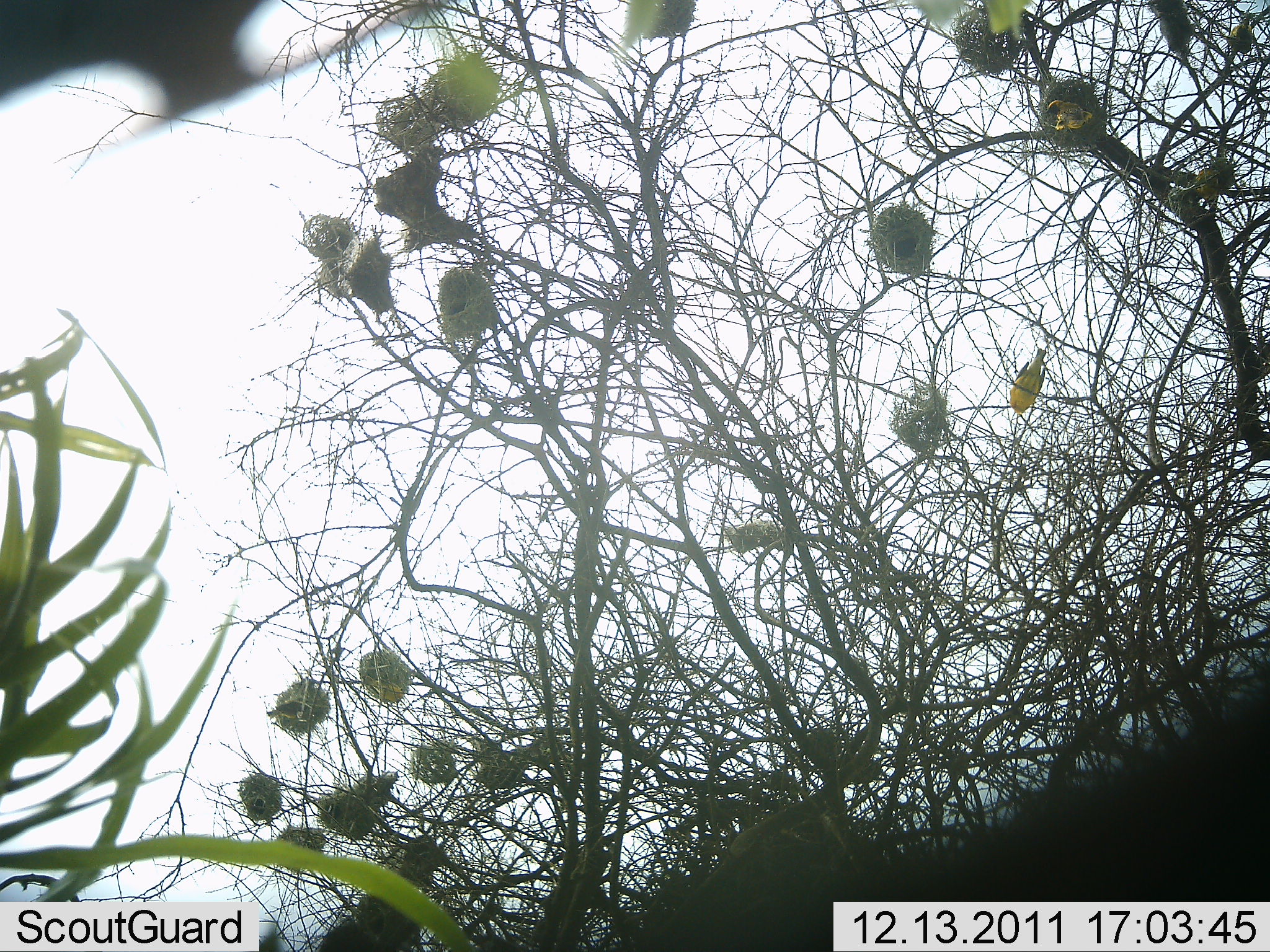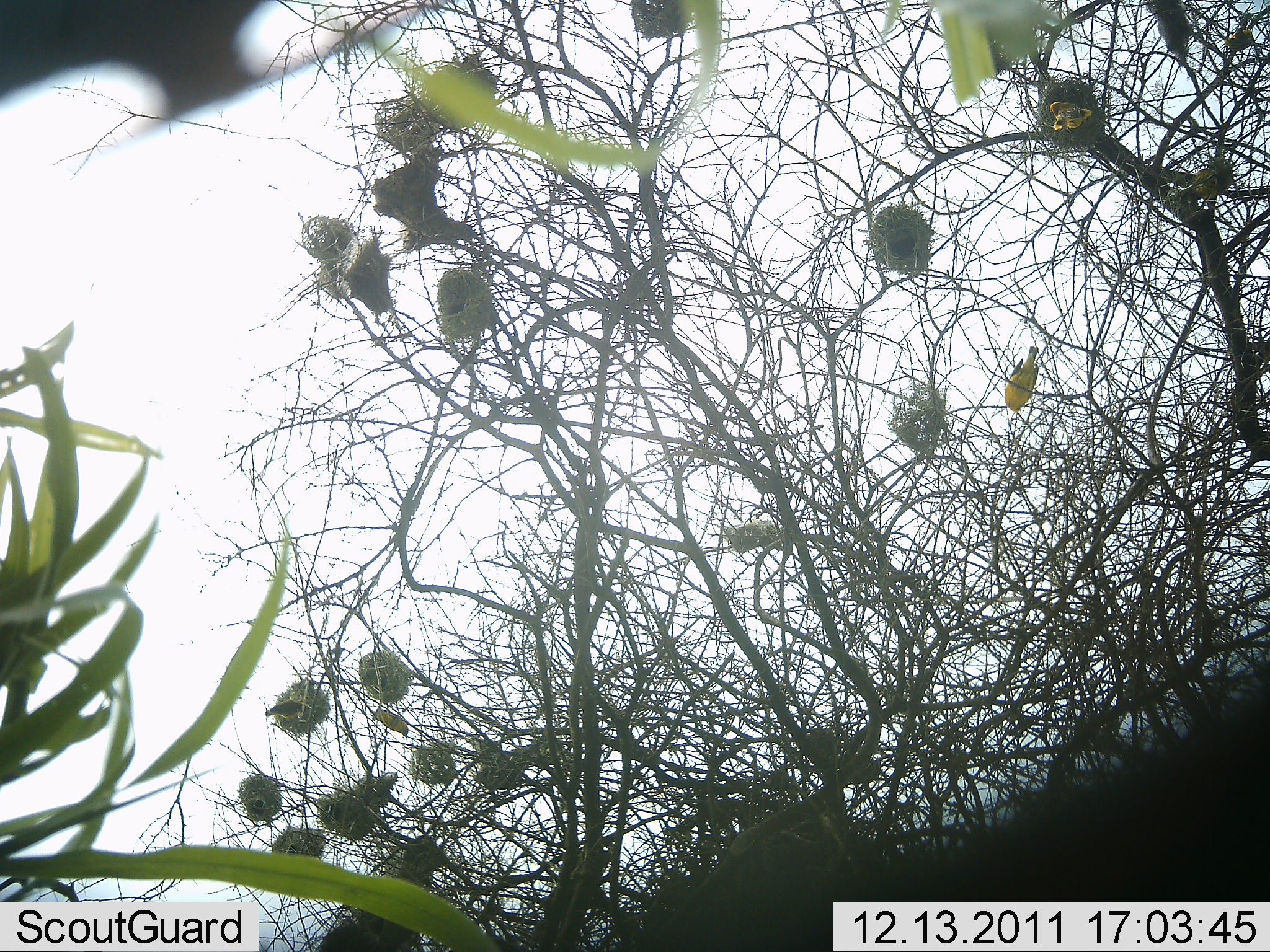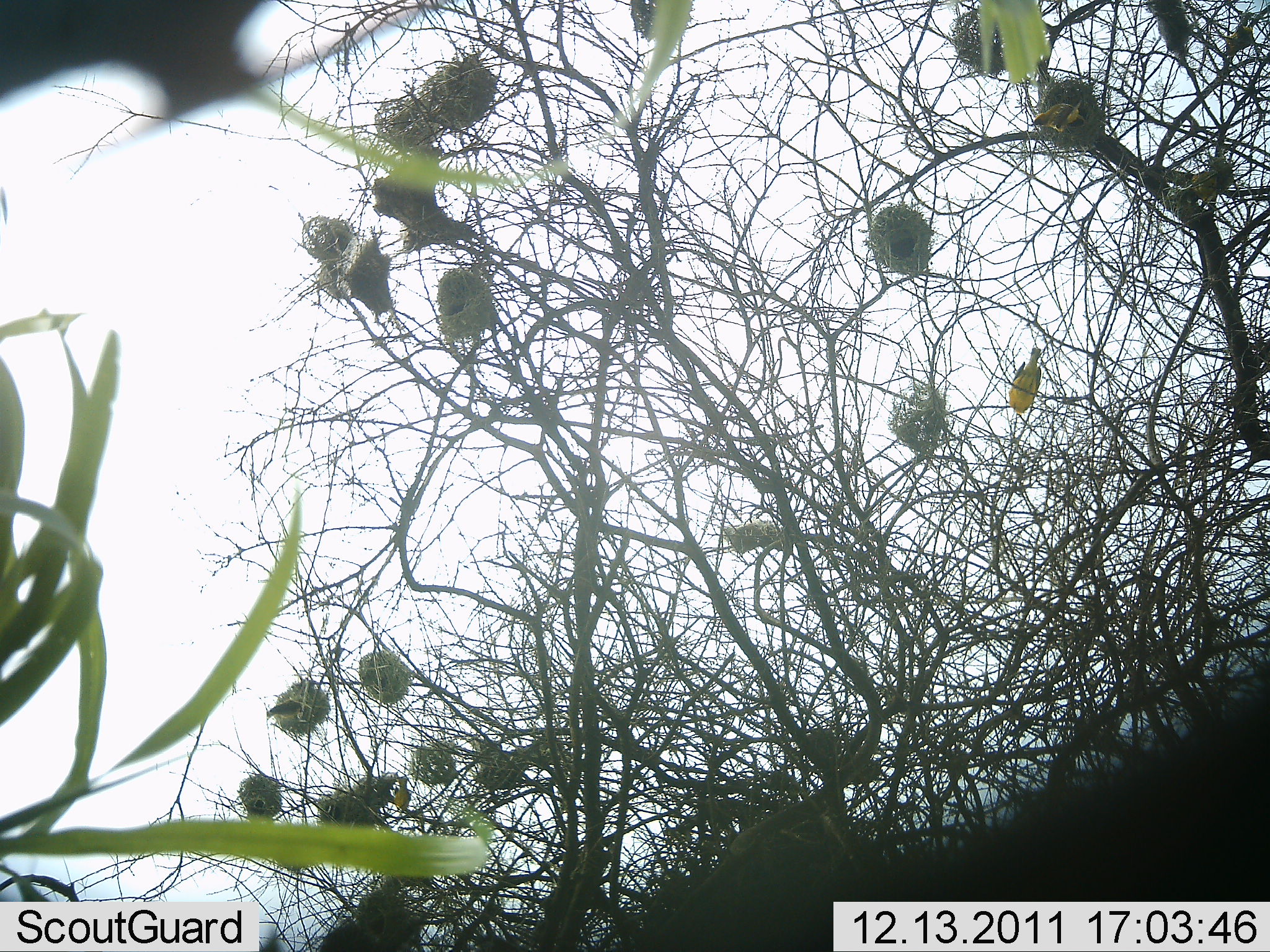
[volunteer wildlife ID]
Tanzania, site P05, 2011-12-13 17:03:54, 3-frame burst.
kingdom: Animalia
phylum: Chordata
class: Aves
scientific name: Aves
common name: bird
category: otherbird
Otherbird (bird) (Aves), count 4. Behavior (volunteer vote fractions): standing 30%, resting 50%, moving 70%, interacting 20%. Young present (vote fraction): 0%. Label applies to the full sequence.